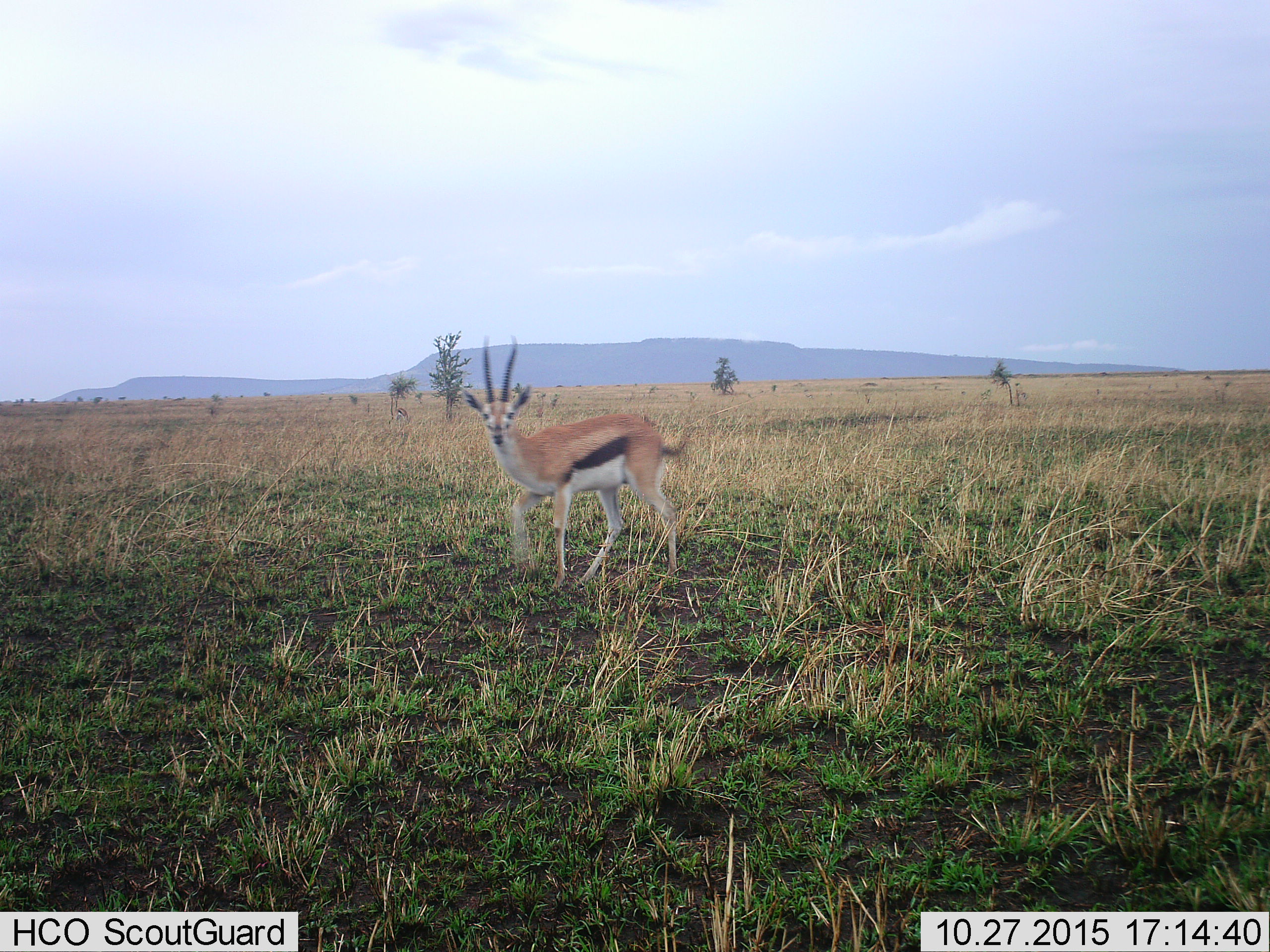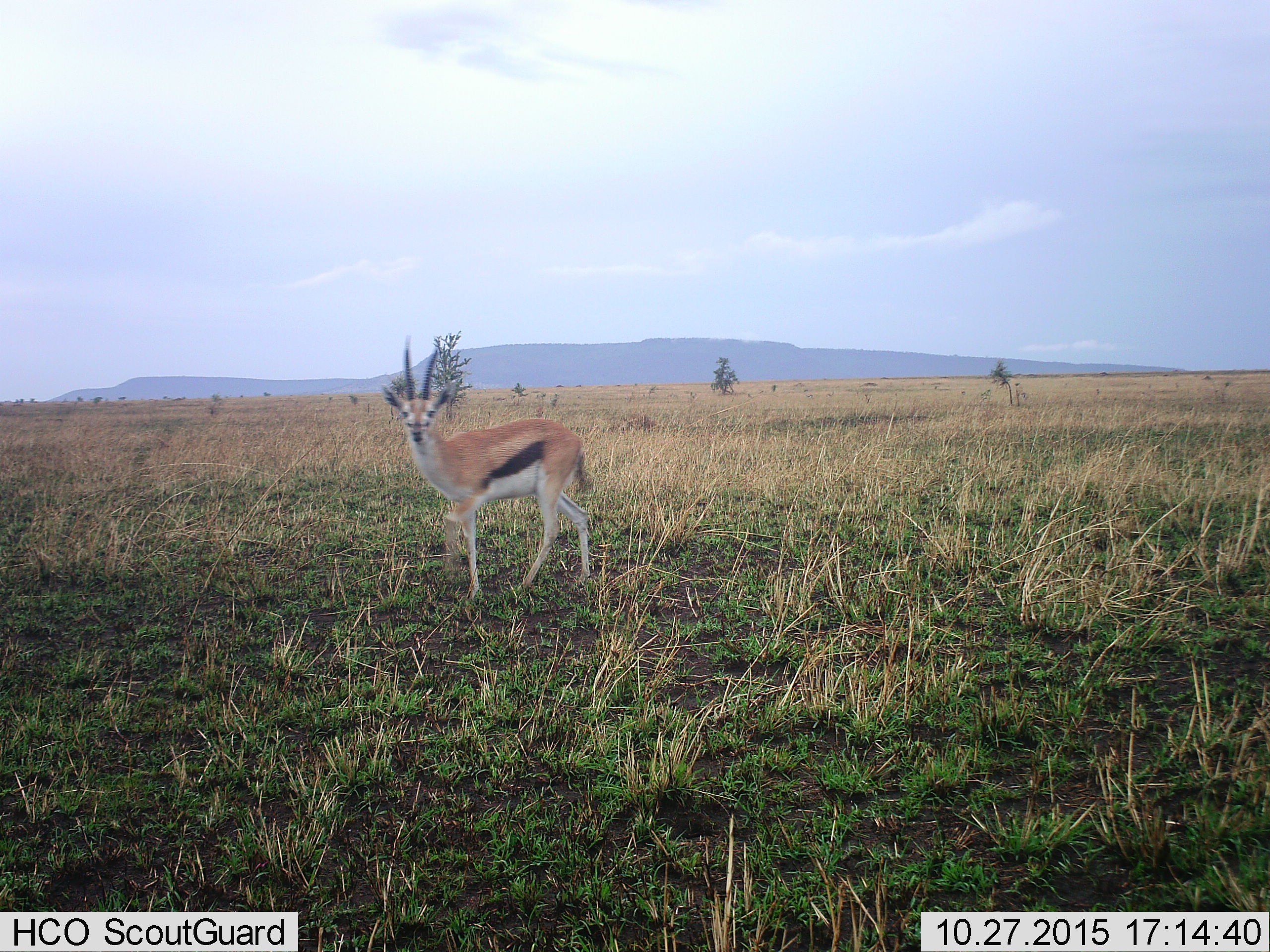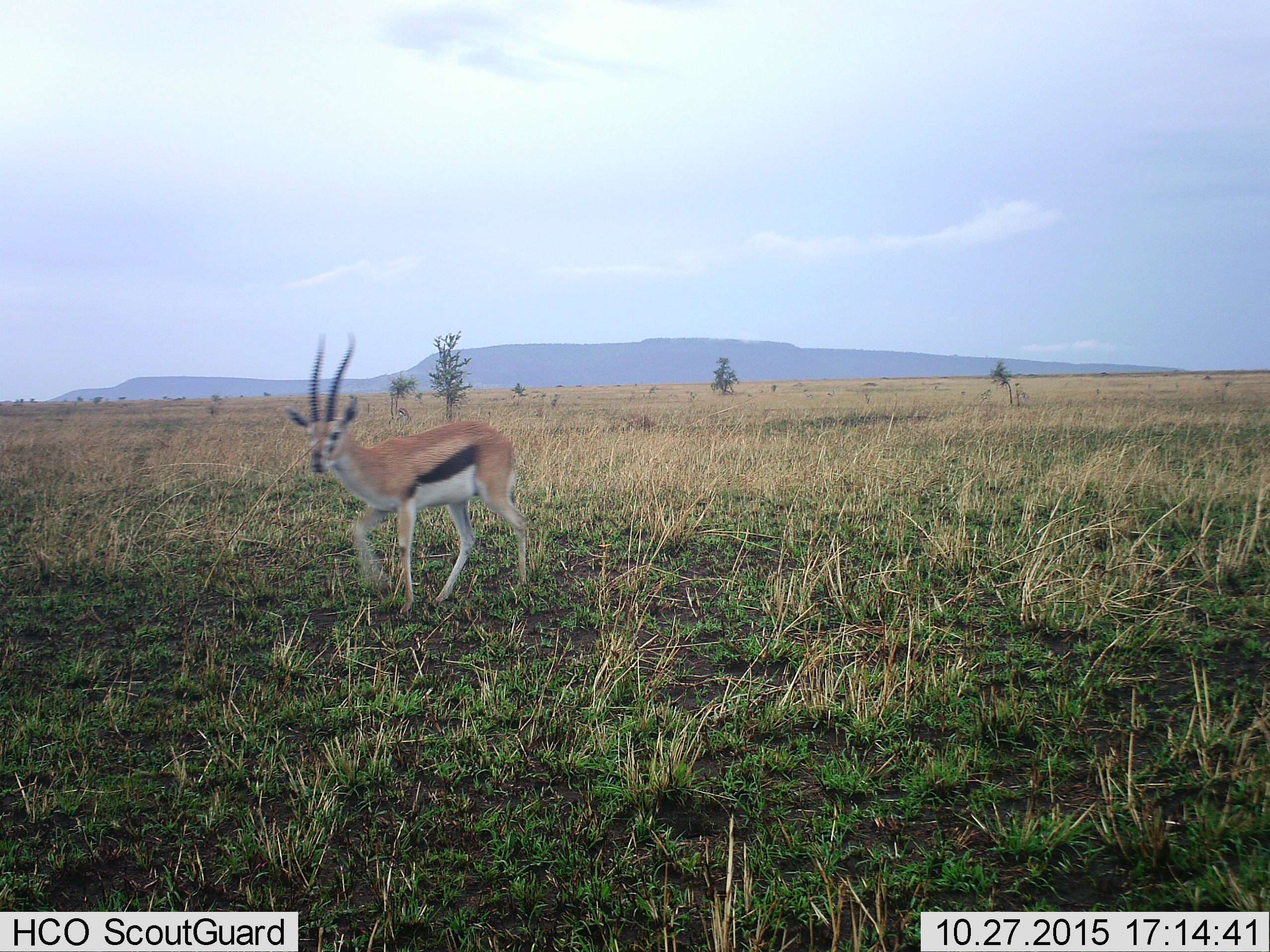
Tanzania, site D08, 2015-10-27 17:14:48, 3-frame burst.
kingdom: Animalia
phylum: Chordata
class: Mammalia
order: Artiodactyla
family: Bovidae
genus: Eudorcas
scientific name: Eudorcas thomsonii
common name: thomson's gazelle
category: gazellethomsons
Gazellethomsons (thomson's gazelle) (Eudorcas thomsonii), count 1. Behavior (volunteer vote fractions): standing 36%, resting 7%, moving 71%, interacting 0%. Young present (vote fraction): 0%. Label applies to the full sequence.